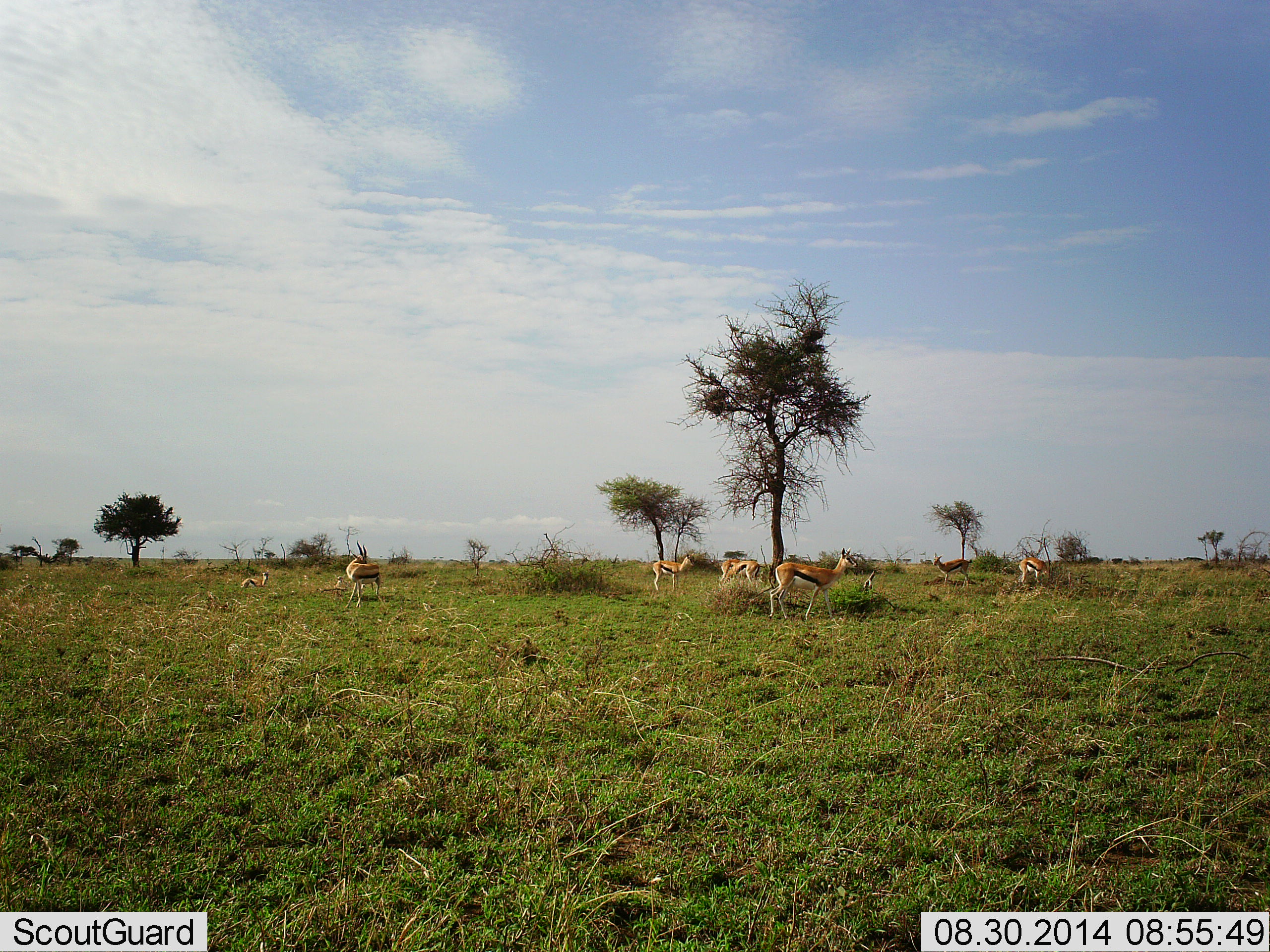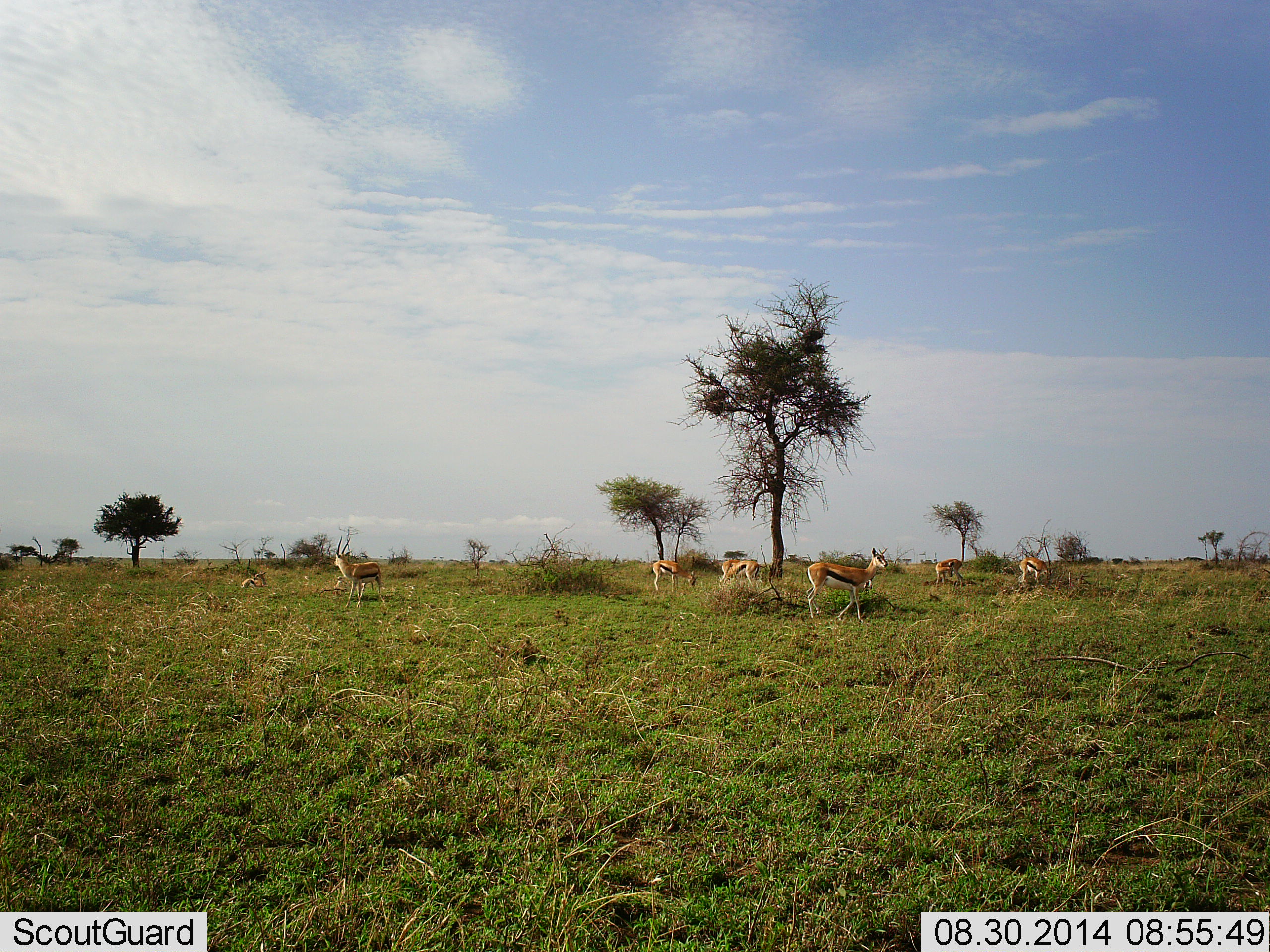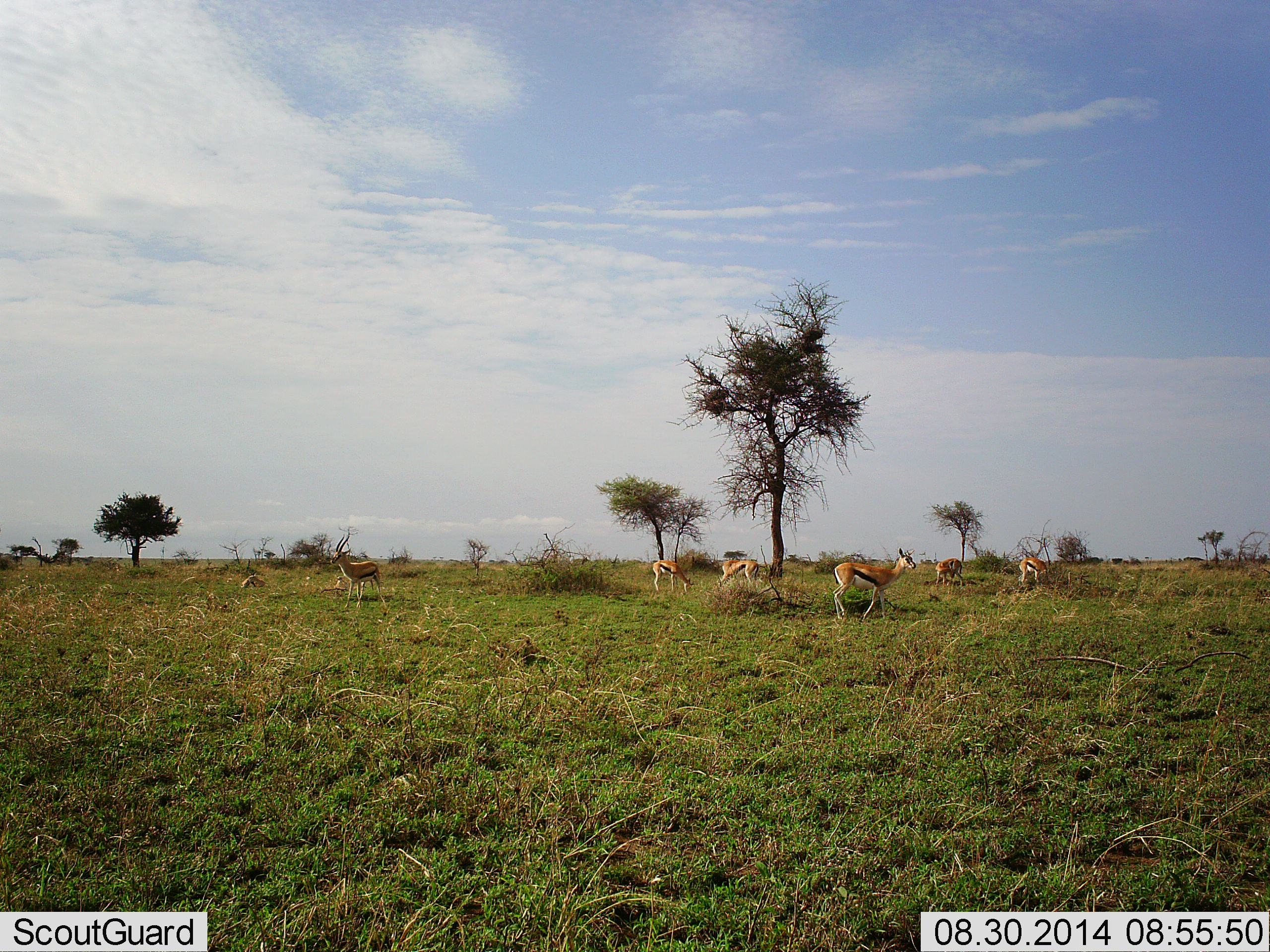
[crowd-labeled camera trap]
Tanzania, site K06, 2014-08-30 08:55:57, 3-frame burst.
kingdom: Animalia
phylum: Chordata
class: Mammalia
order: Artiodactyla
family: Bovidae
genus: Eudorcas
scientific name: Eudorcas thomsonii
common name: thomson's gazelle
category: gazellethomsons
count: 7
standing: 80%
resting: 40%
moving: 50%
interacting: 0%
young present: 20%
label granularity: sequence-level